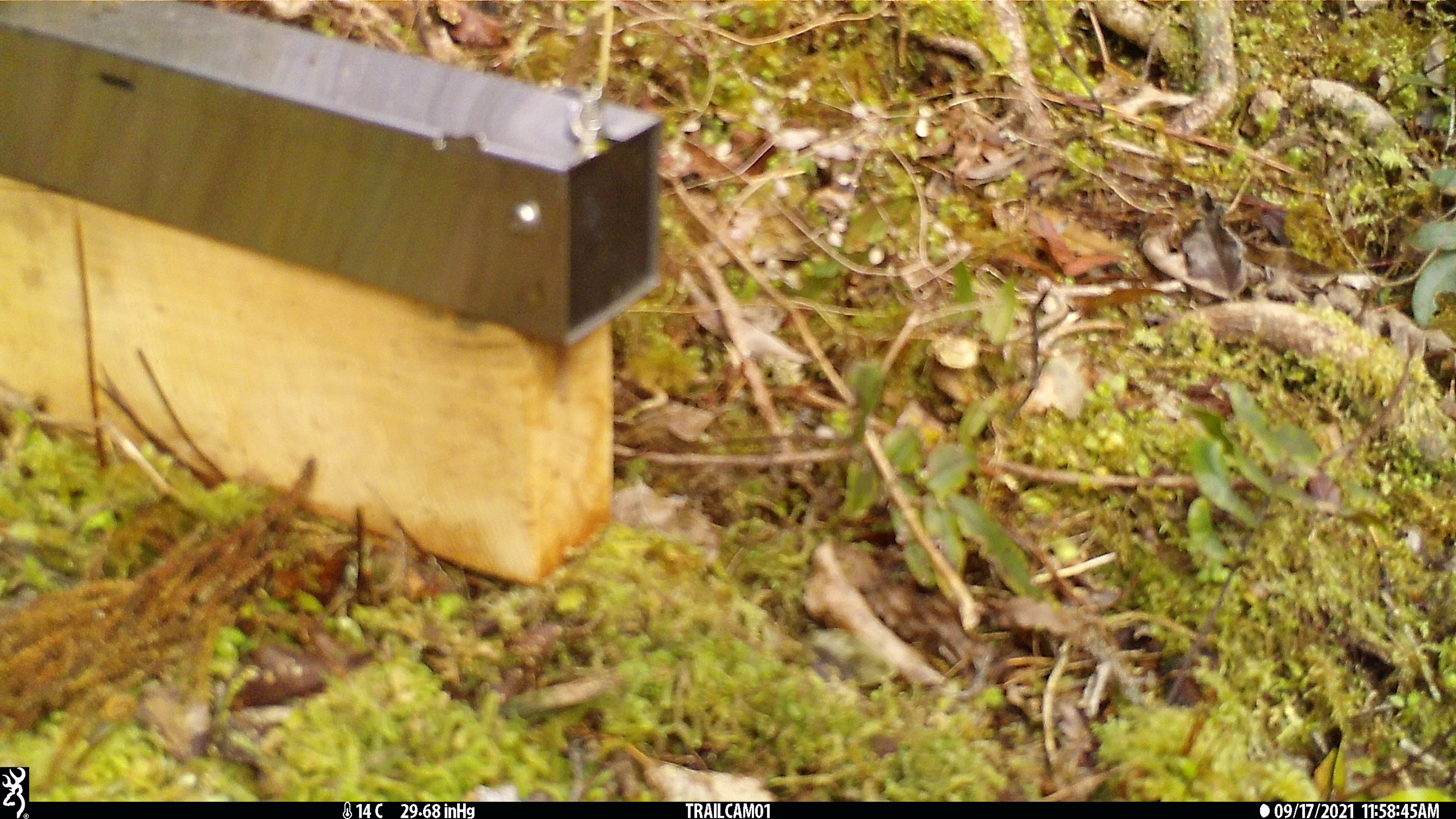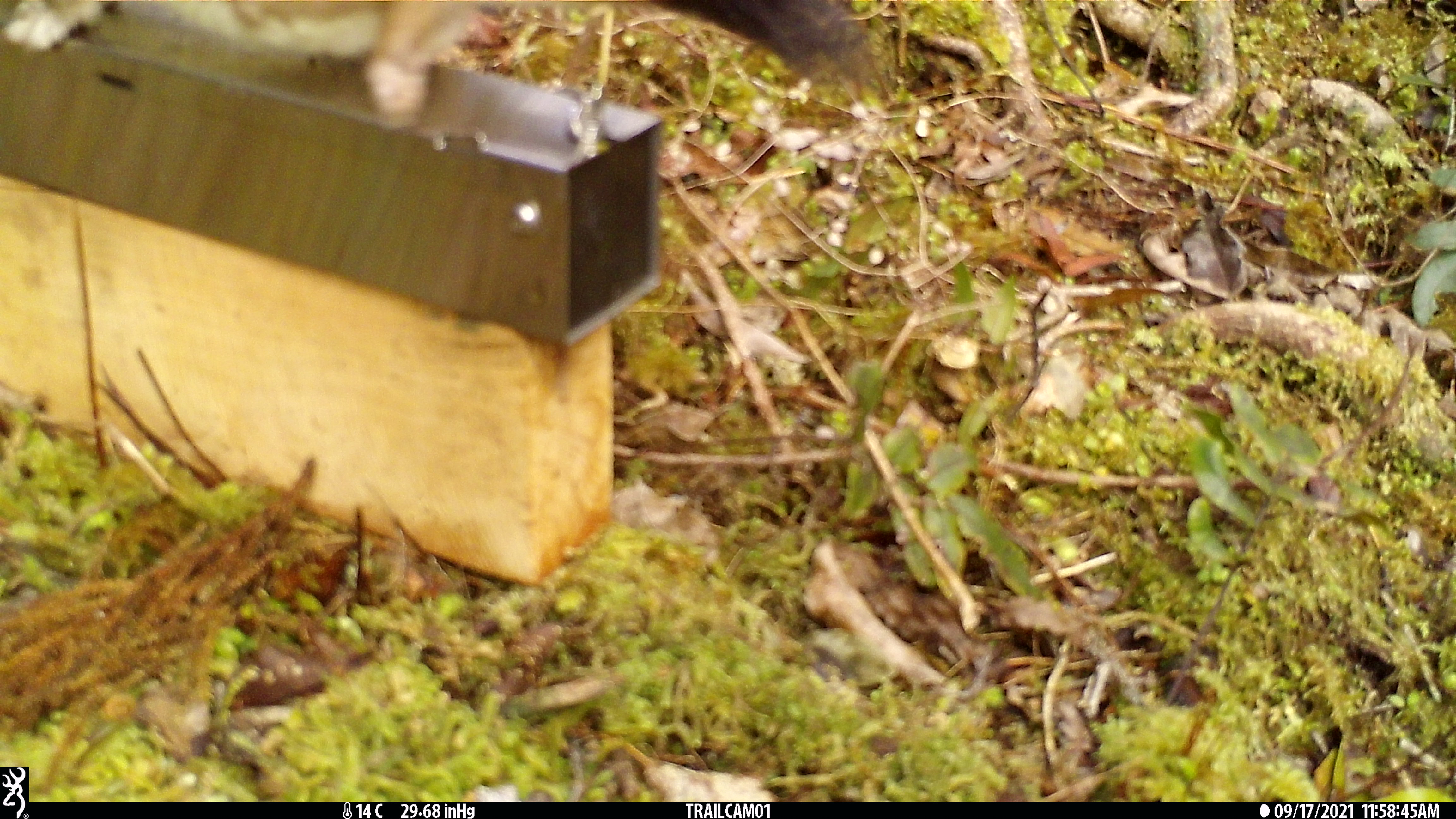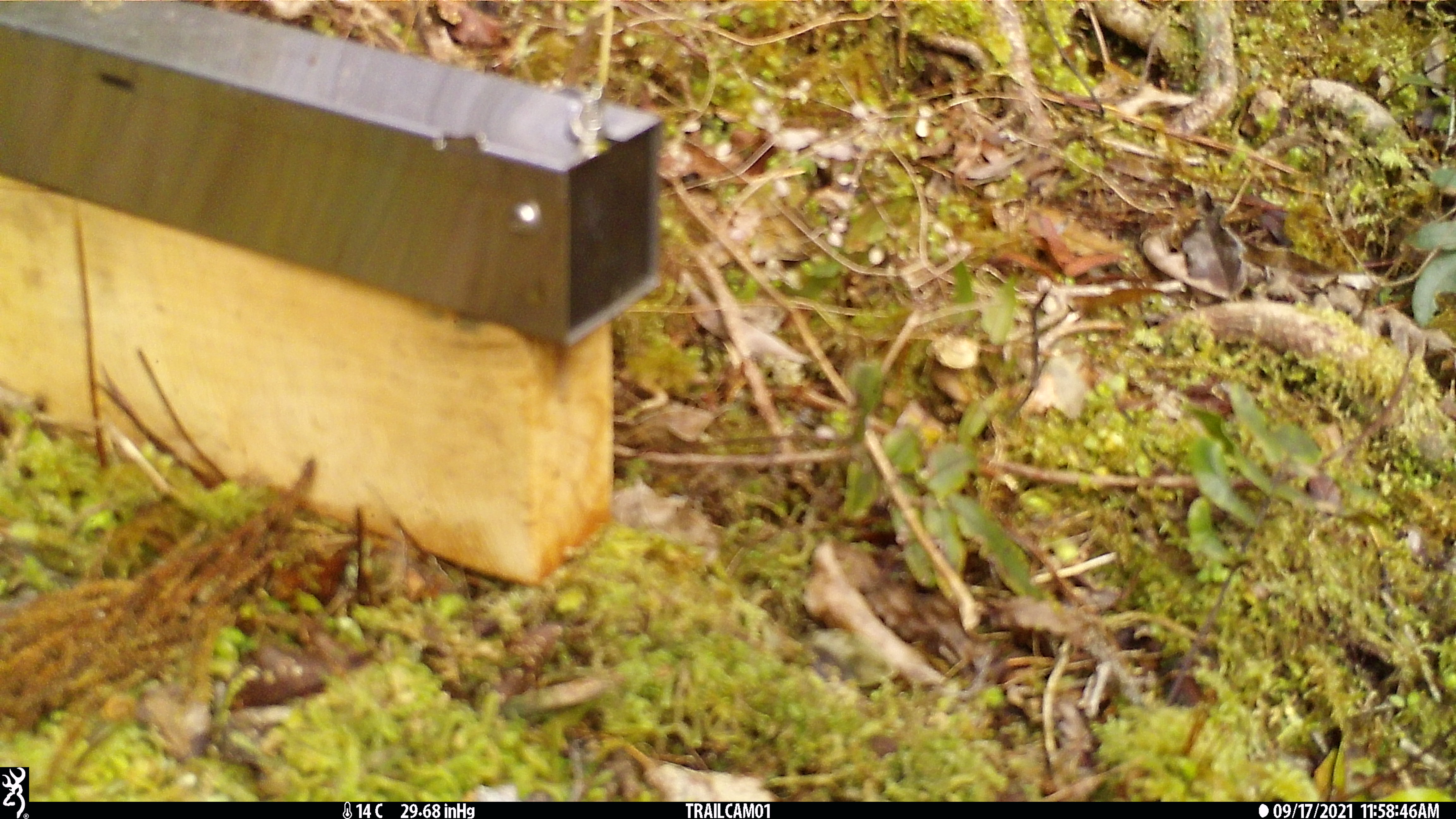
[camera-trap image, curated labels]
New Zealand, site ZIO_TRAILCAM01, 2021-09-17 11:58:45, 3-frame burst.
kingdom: Animalia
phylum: Chordata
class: Mammalia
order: Carnivora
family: Mustelidae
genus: Mustela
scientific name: Mustela erminea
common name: stoat